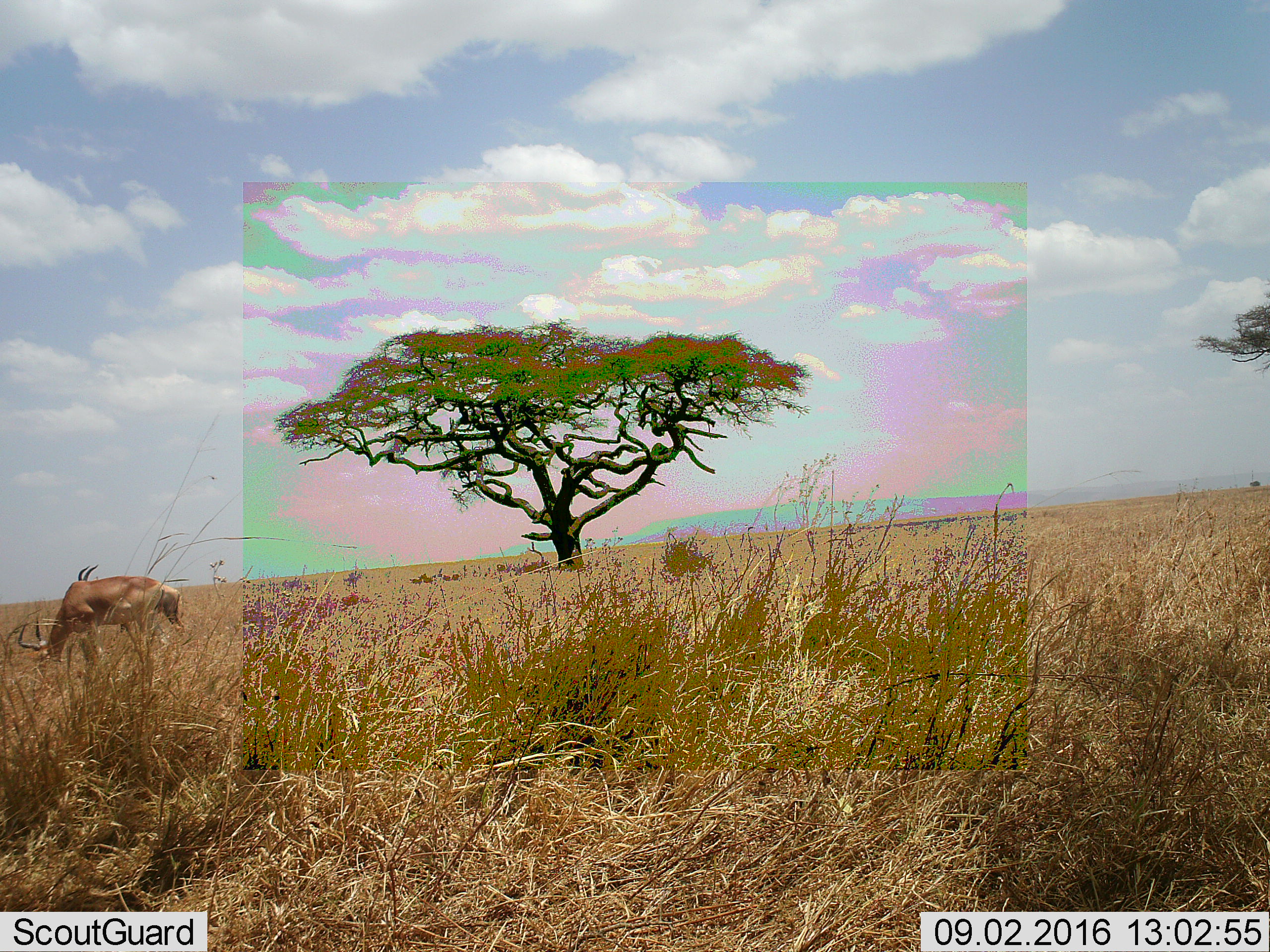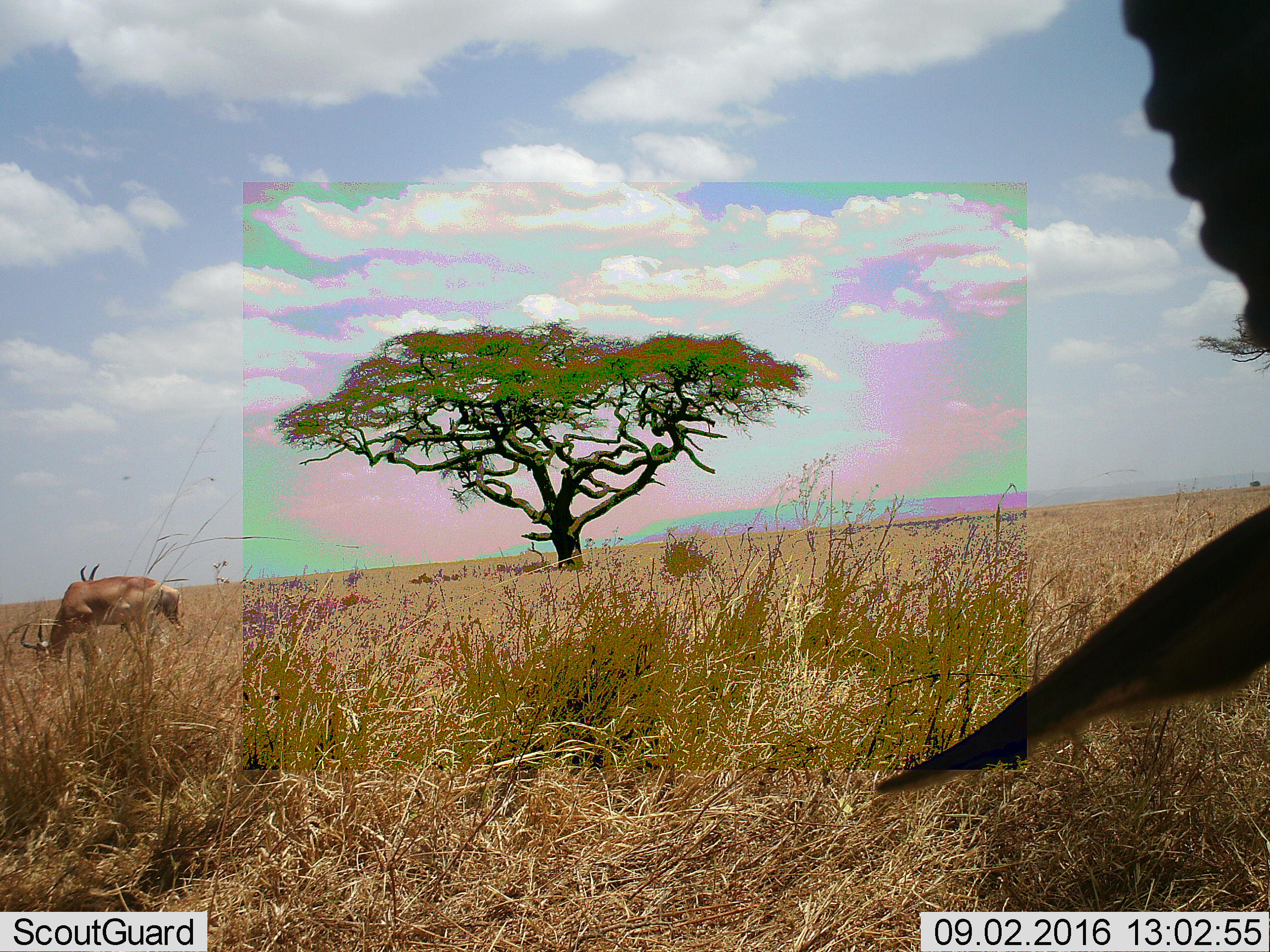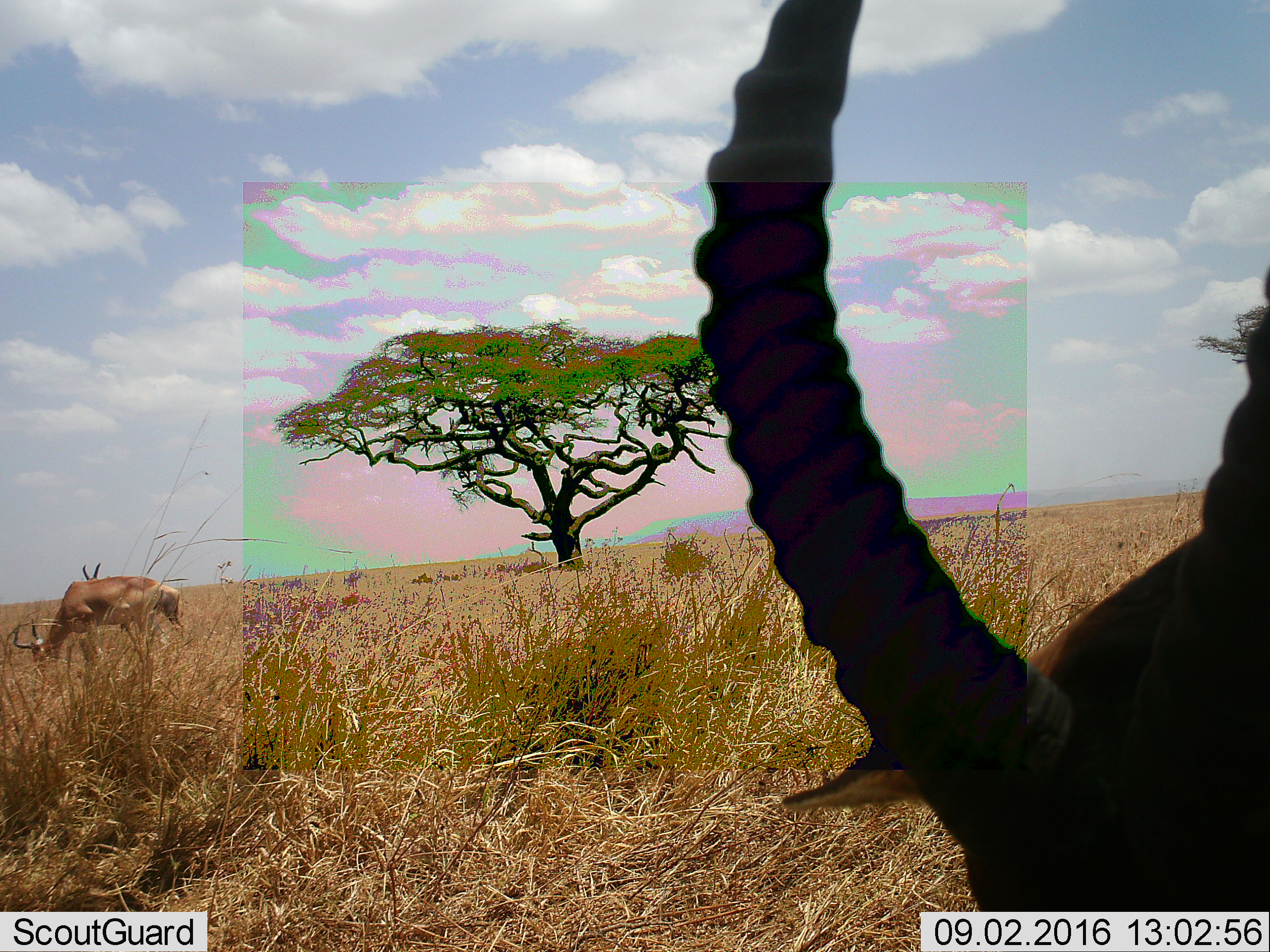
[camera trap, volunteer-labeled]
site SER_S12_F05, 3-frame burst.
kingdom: Animalia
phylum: Chordata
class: Mammalia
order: Artiodactyla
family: Bovidae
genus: Aepyceros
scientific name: Aepyceros melampus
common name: impala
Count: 3.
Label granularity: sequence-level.